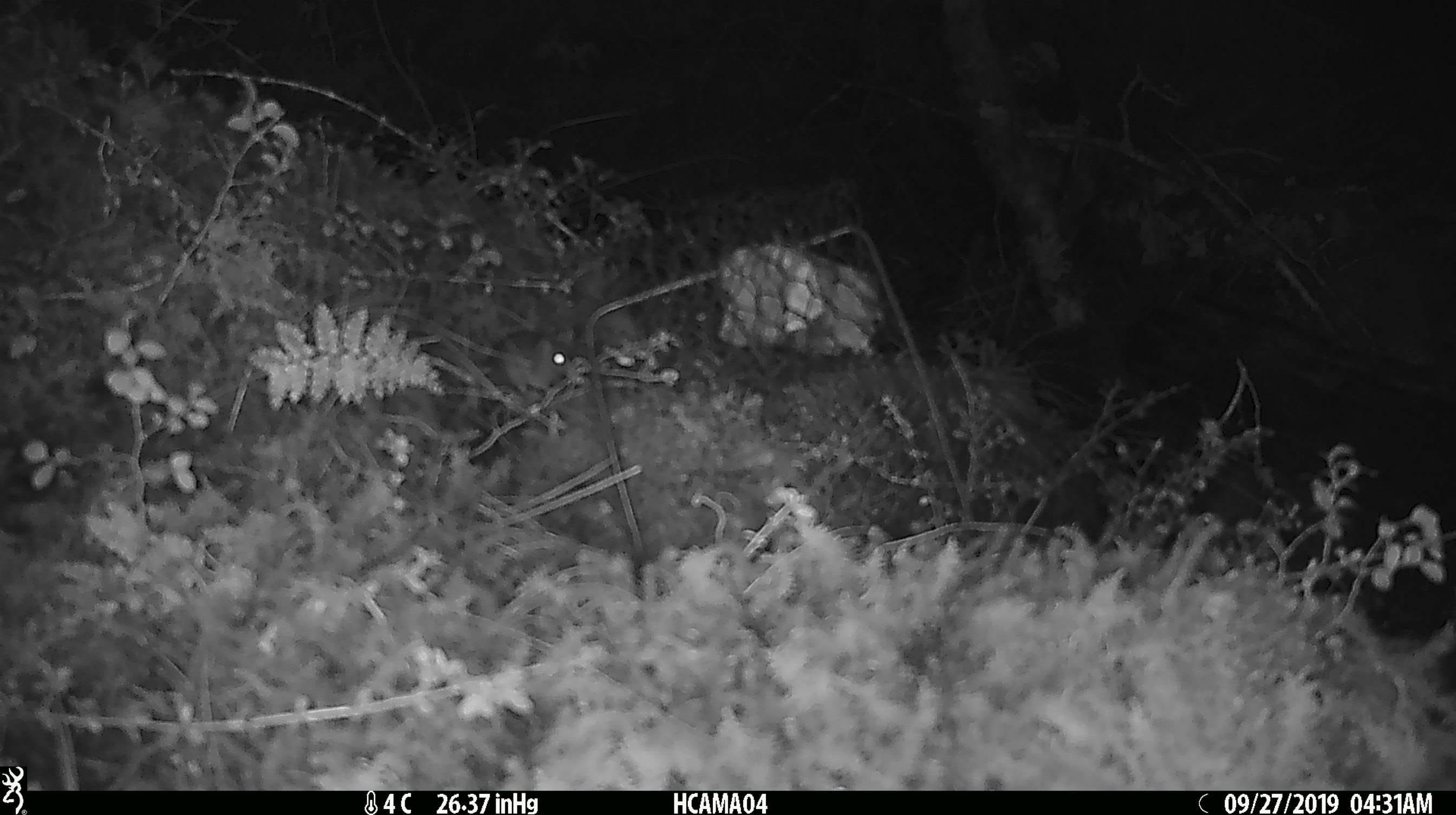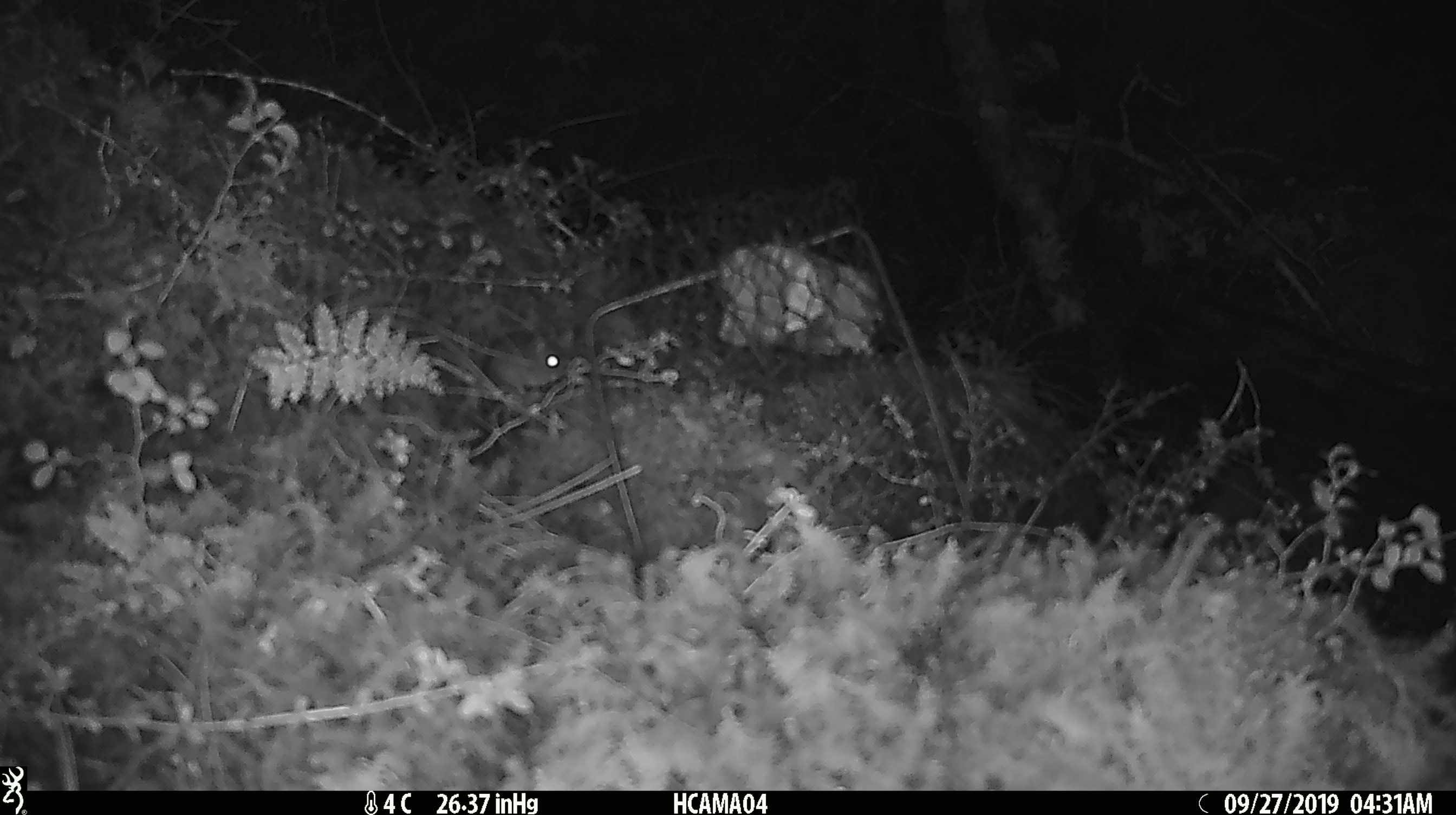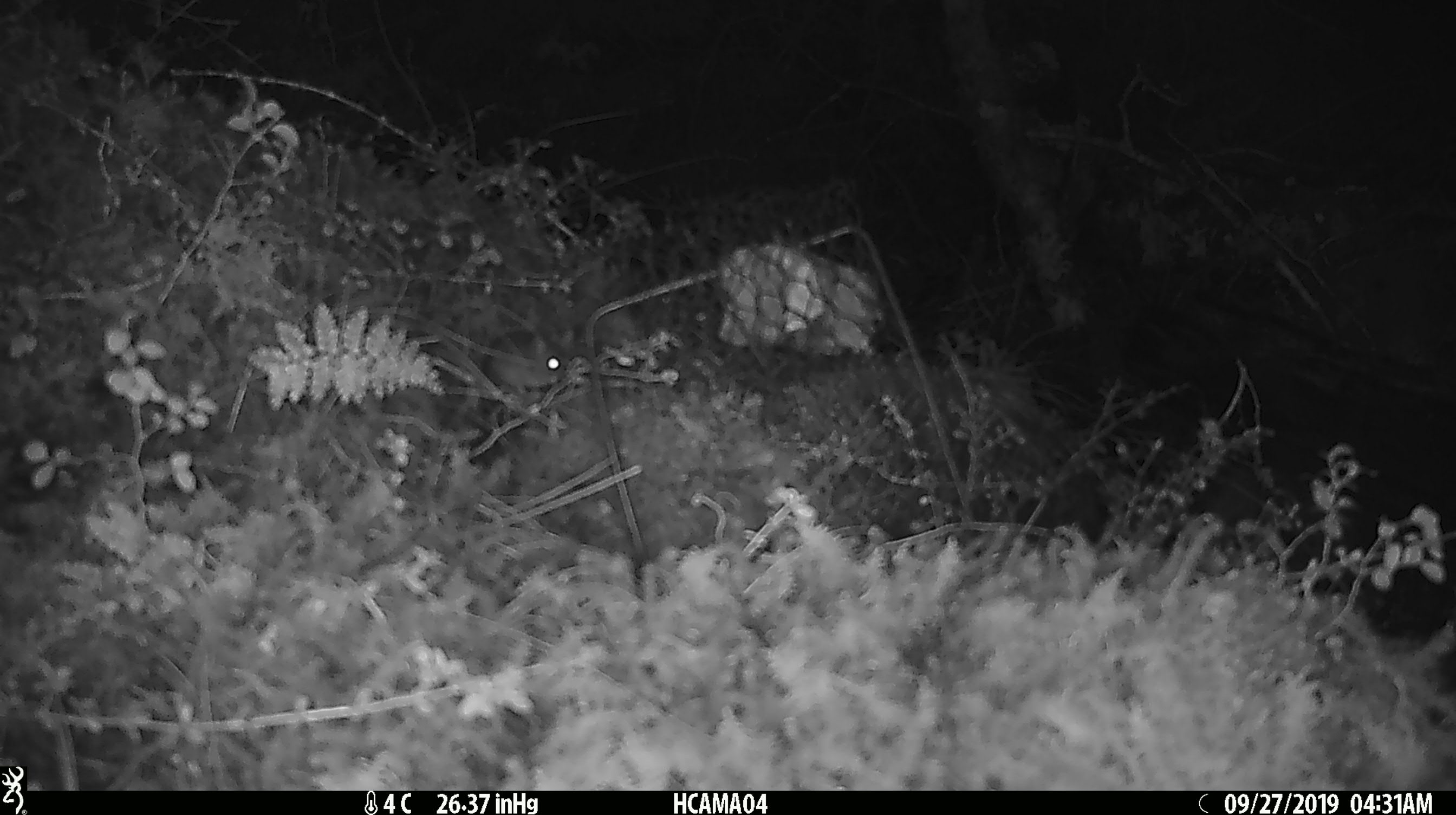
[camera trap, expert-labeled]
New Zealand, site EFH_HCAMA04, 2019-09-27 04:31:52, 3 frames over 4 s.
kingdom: Animalia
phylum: Chordata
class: Mammalia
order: Rodentia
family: Muridae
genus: Mus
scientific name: Mus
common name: mouse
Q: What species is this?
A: Mouse (Mus).